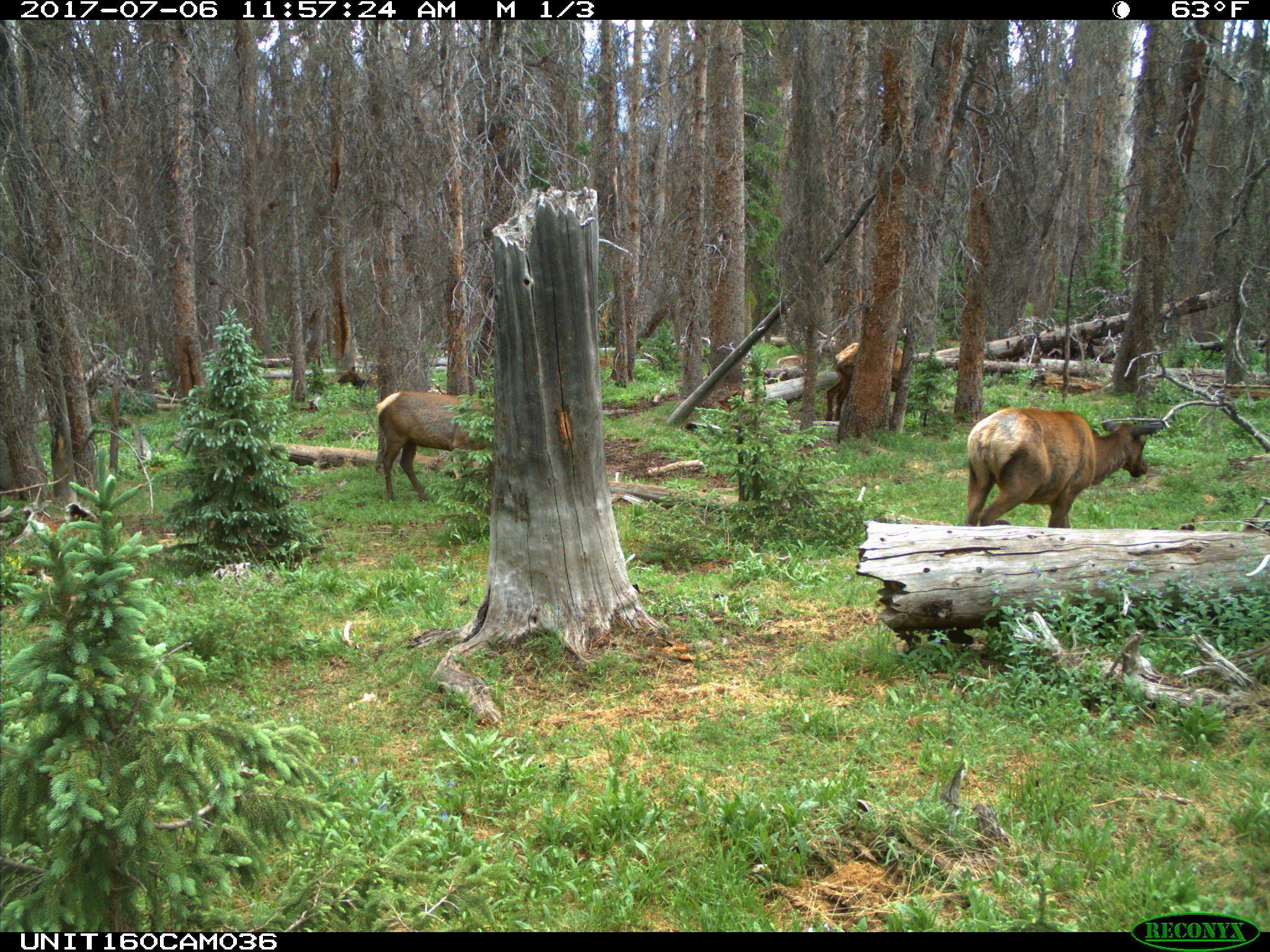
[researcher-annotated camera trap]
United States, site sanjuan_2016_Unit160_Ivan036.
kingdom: Animalia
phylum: Chordata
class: Mammalia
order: Artiodactyla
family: Cervidae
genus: Cervus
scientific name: Cervus elaphus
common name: red deer